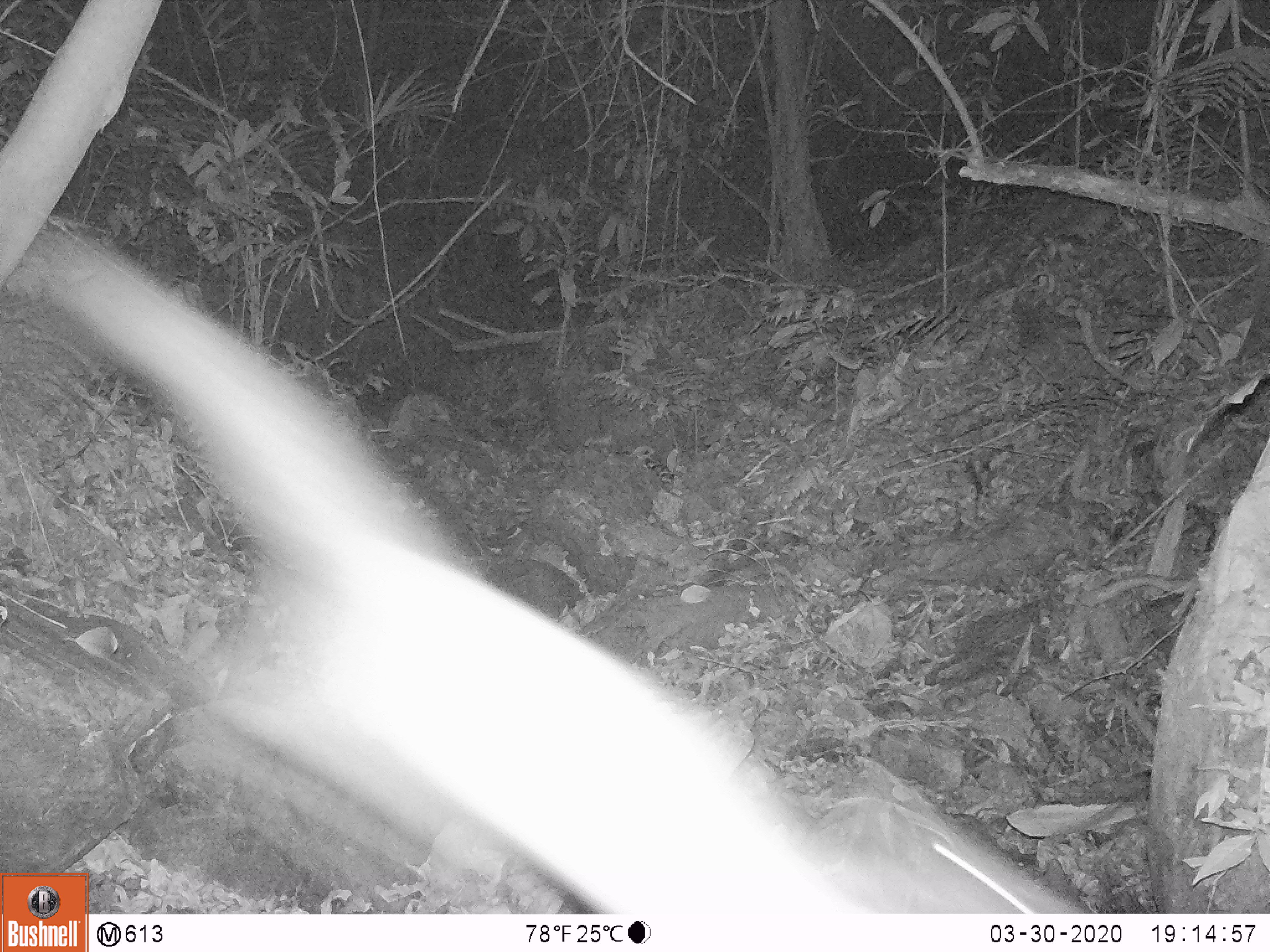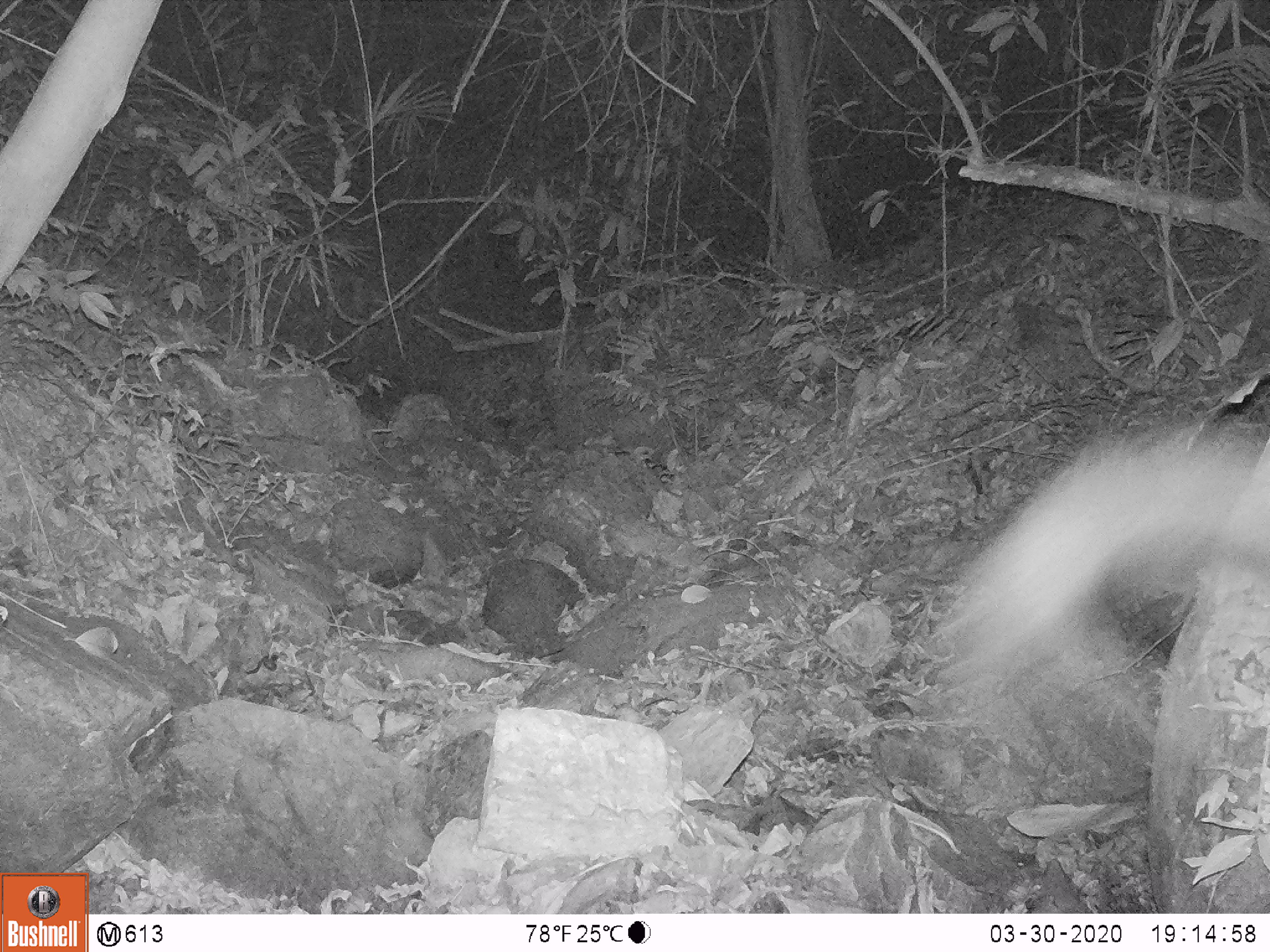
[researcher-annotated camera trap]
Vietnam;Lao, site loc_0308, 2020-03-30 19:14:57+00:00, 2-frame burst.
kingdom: Animalia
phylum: Chordata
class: Mammalia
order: Carnivora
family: Mustelidae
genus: Martes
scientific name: Martes flavigula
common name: yellow-throated marten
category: yellow throated marten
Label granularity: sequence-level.